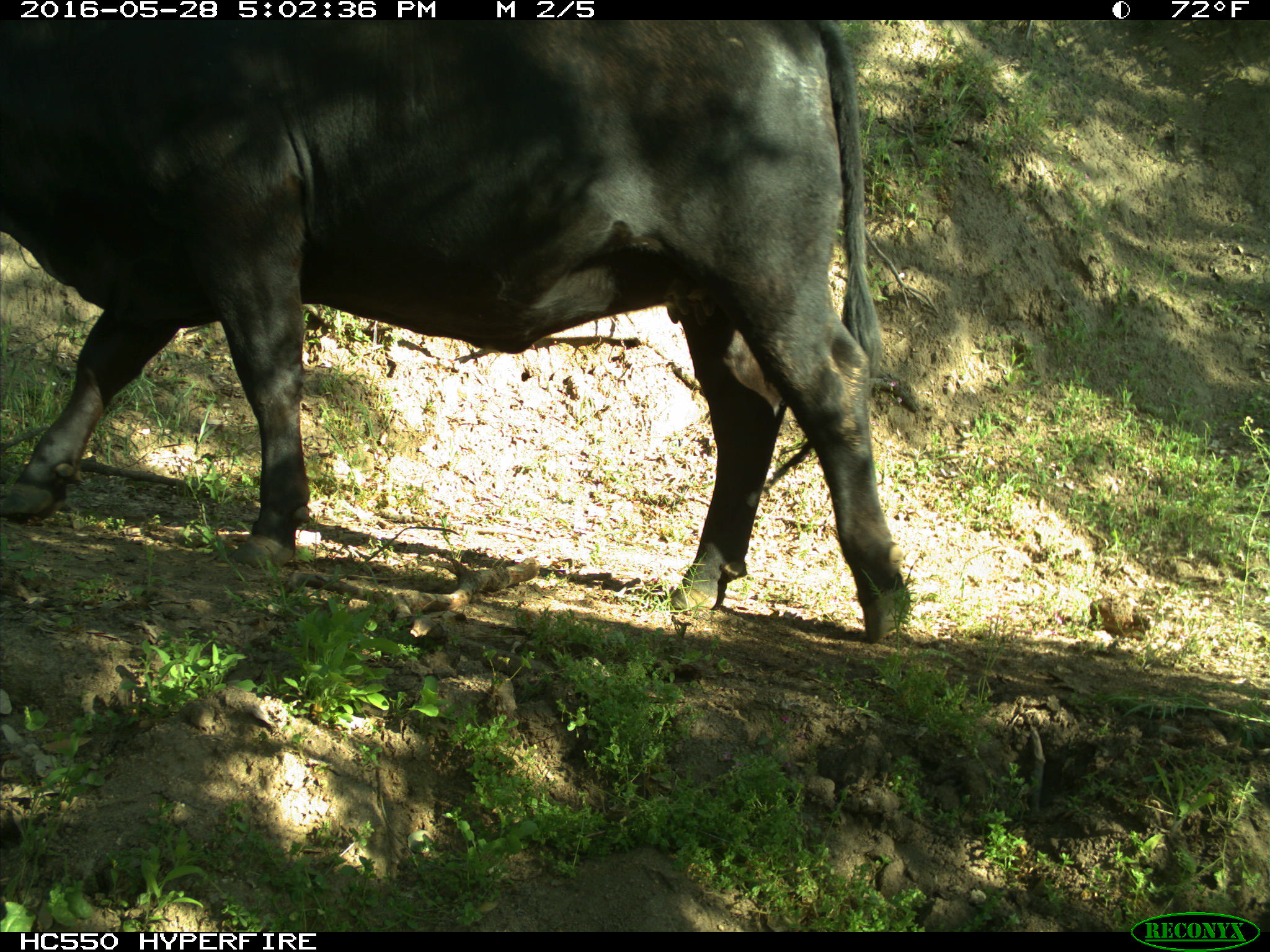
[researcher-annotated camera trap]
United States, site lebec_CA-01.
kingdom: Animalia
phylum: Chordata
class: Mammalia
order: Artiodactyla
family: Bovidae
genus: Bos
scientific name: Bos taurus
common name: domestic cow